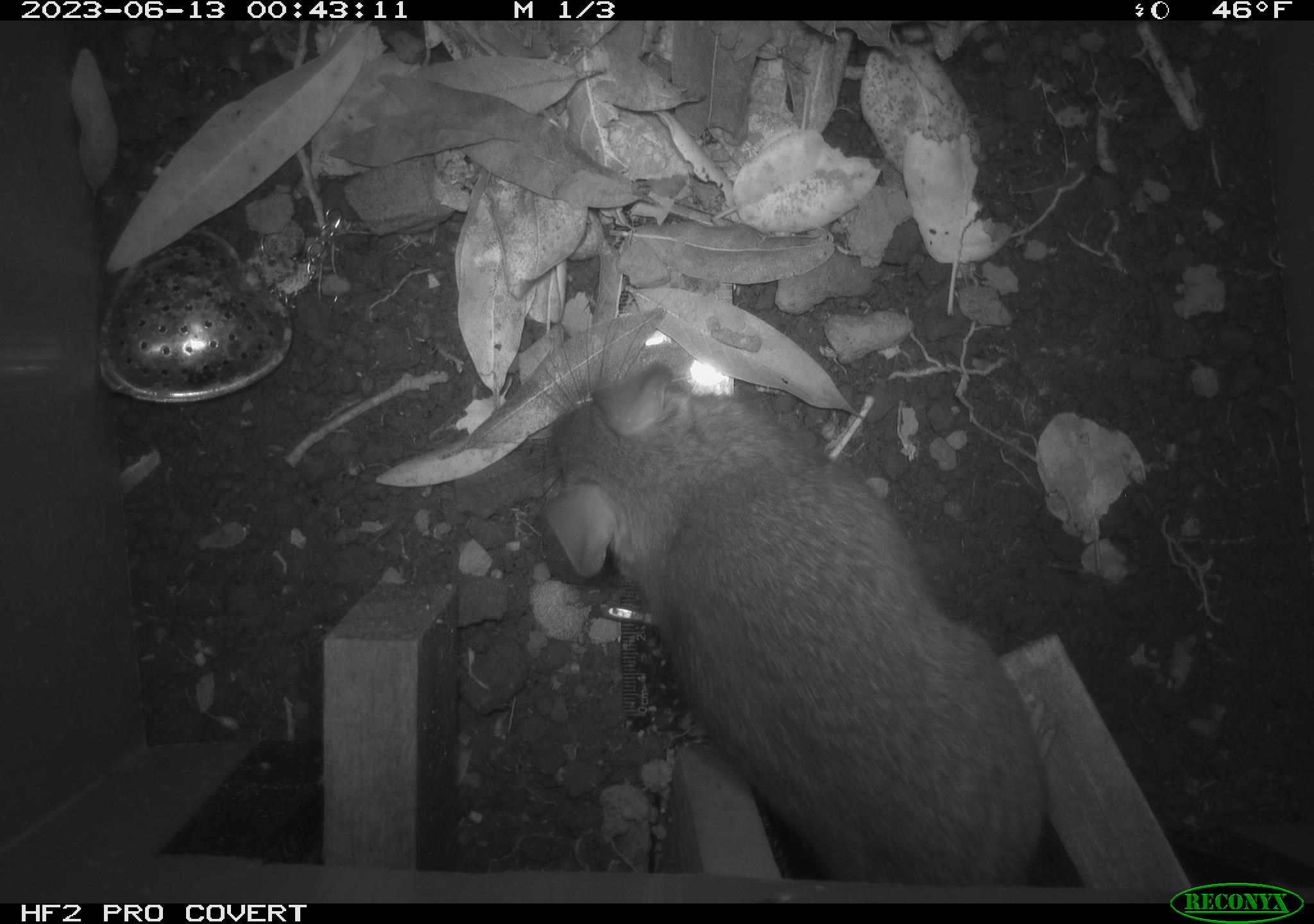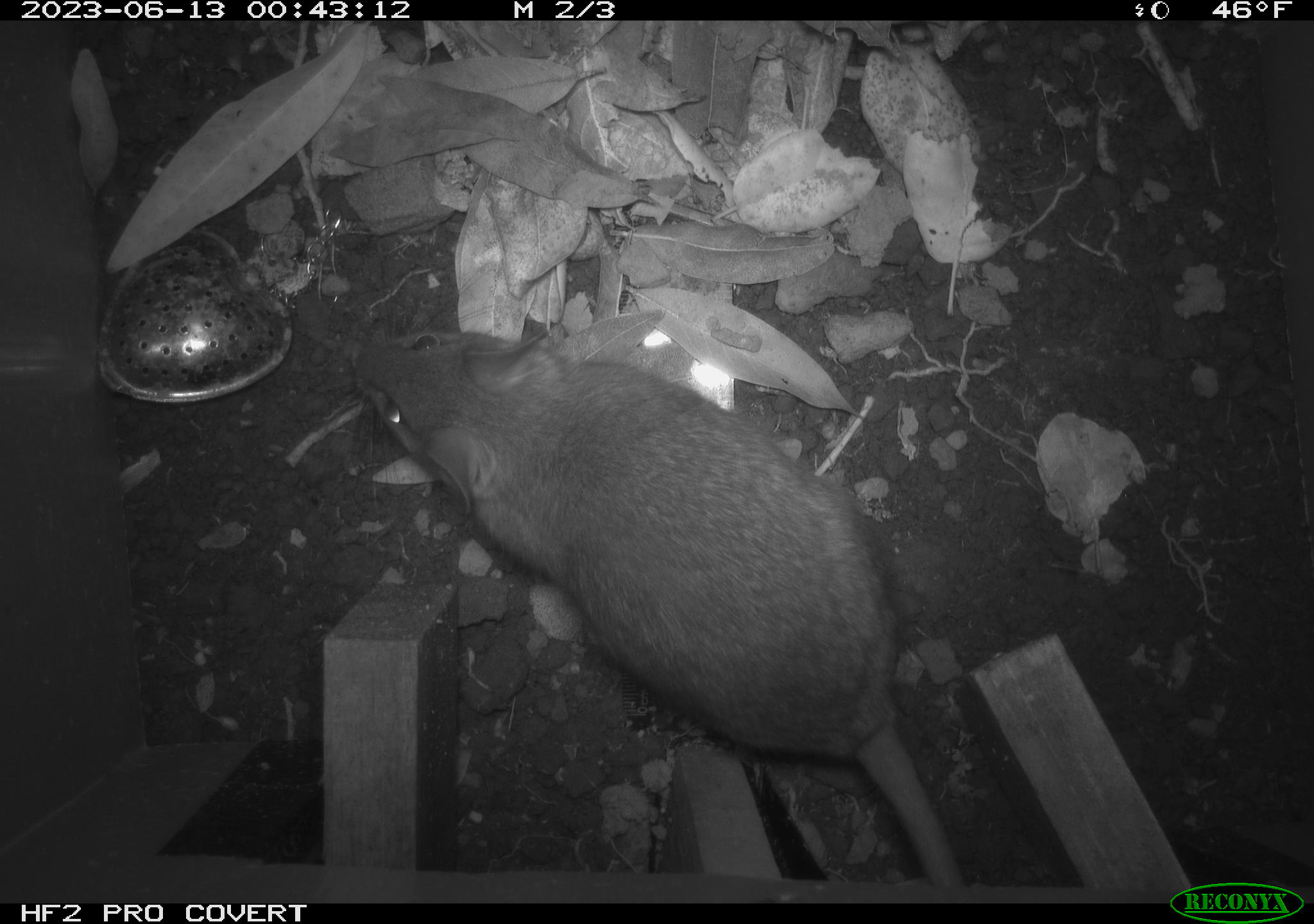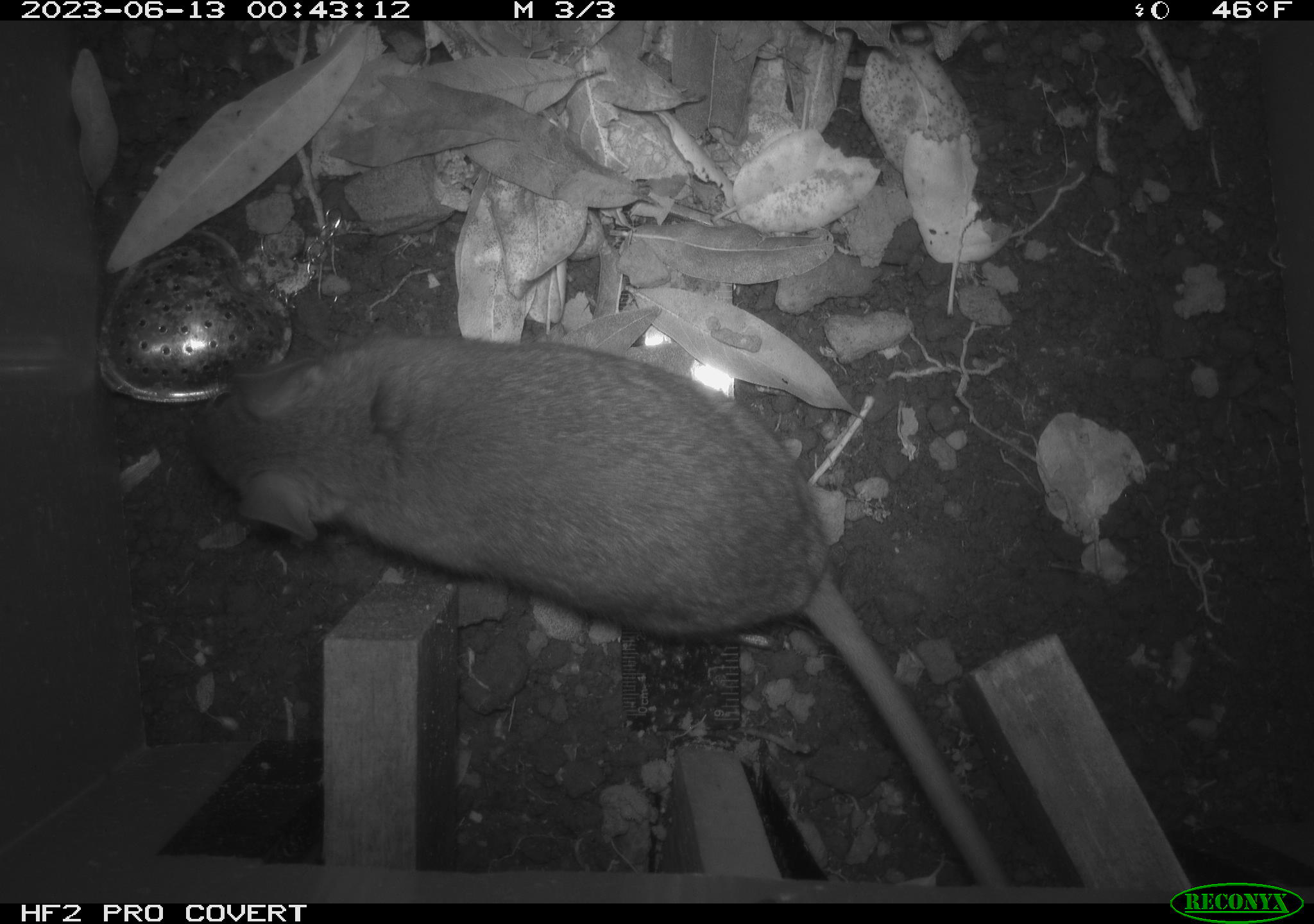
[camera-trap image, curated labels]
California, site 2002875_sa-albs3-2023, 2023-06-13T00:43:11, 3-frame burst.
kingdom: Animalia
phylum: Chordata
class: Mammalia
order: Rodentia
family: Cricetidae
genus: Neotoma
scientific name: Neotoma fuscipes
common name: dusky-footed woodrat